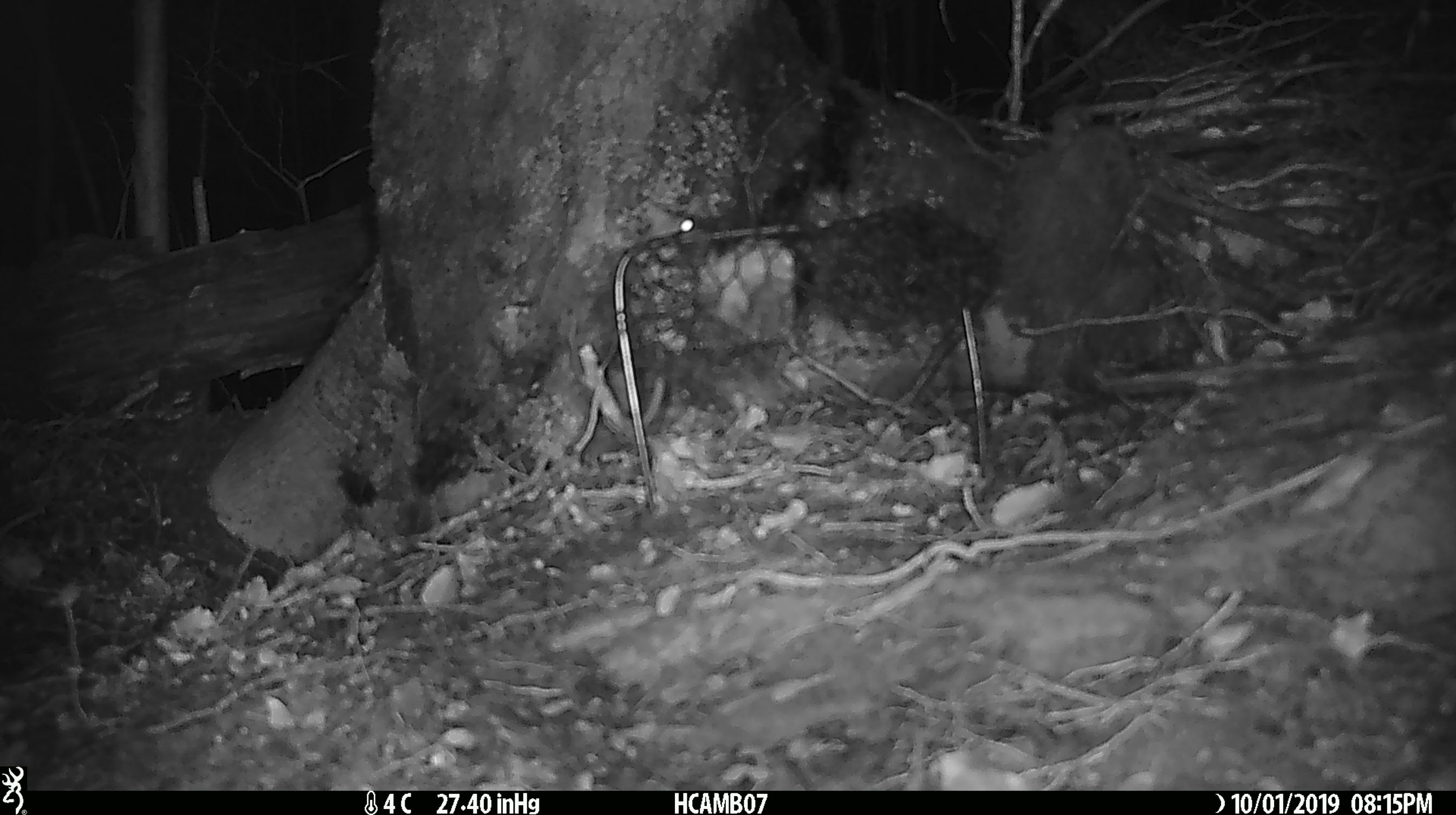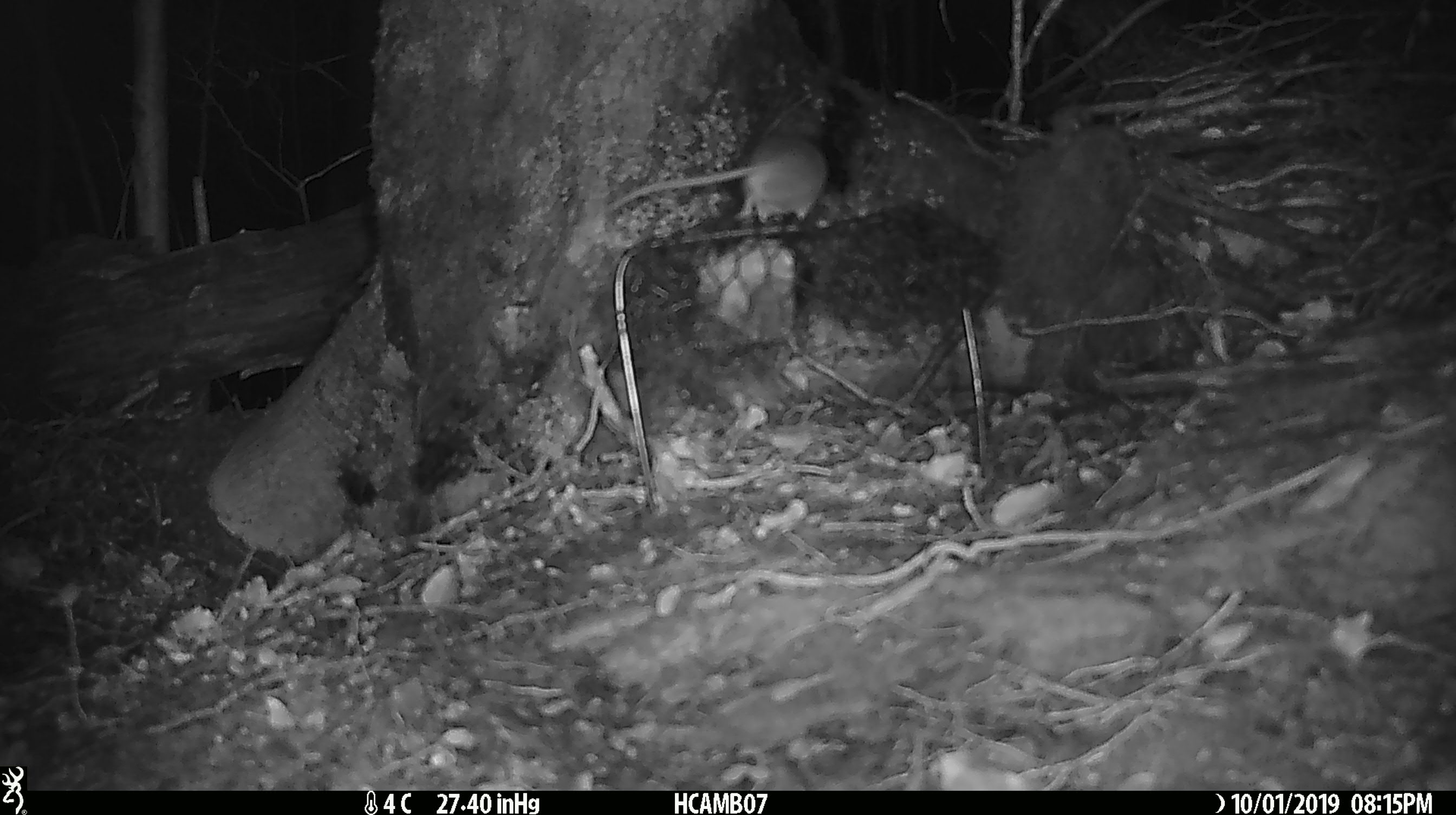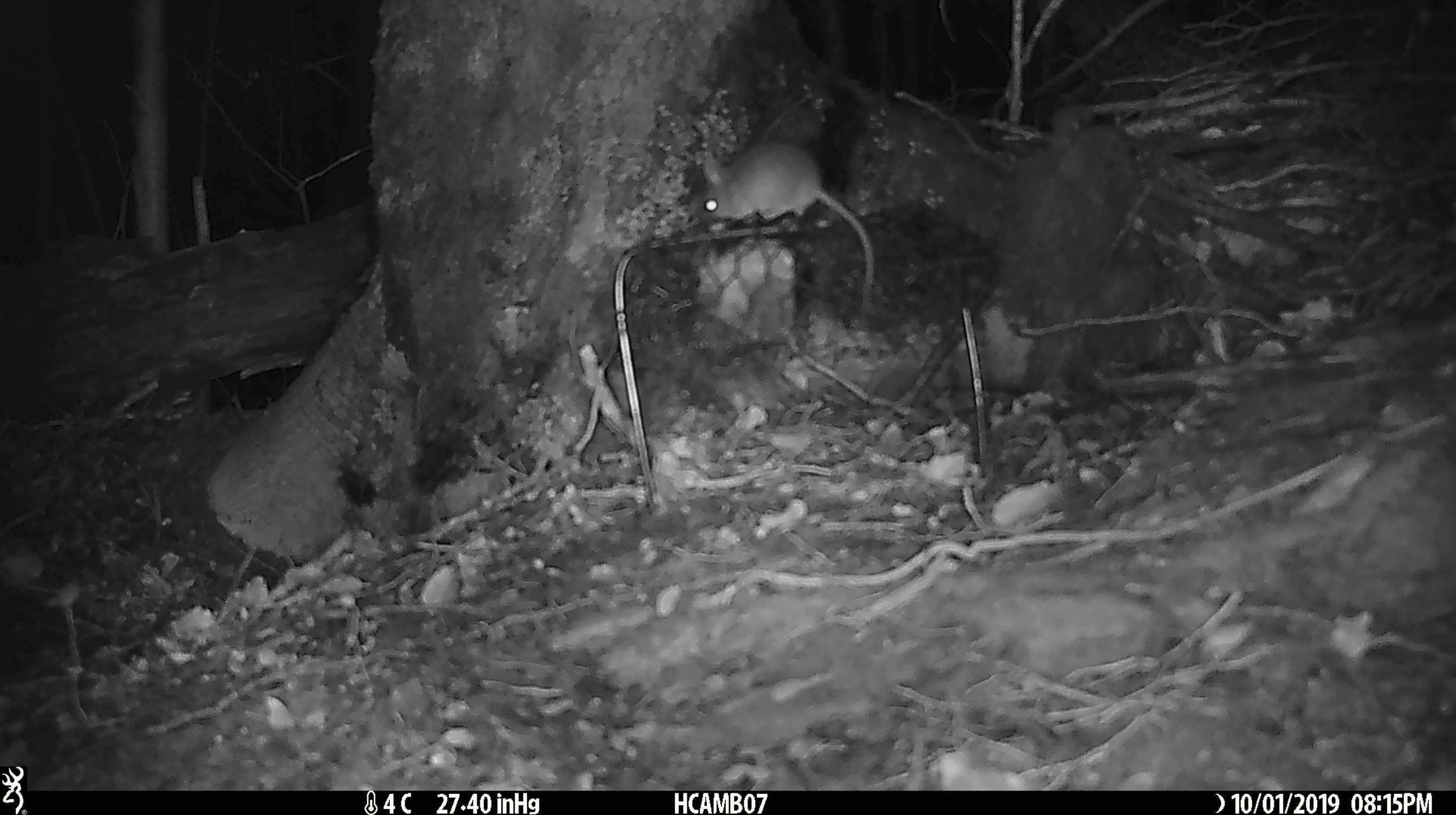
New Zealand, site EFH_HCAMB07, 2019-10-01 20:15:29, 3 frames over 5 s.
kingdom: Animalia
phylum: Chordata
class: Mammalia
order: Rodentia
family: Muridae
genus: Mus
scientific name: Mus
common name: mouse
Mouse (Mus).